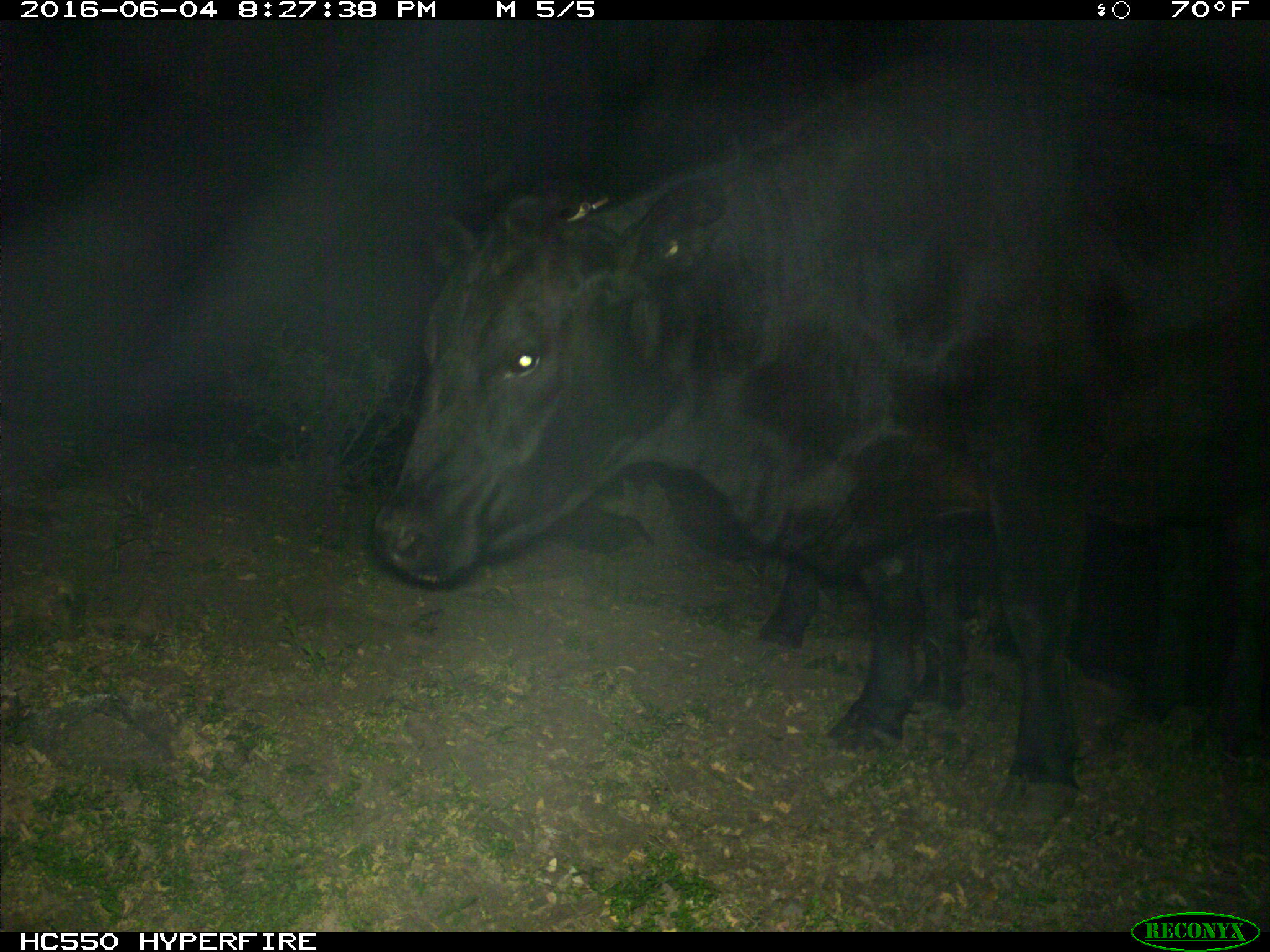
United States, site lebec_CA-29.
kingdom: Animalia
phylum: Chordata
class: Mammalia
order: Artiodactyla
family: Bovidae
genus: Bos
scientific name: Bos taurus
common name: domestic cow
Bos taurus (domestic cow).